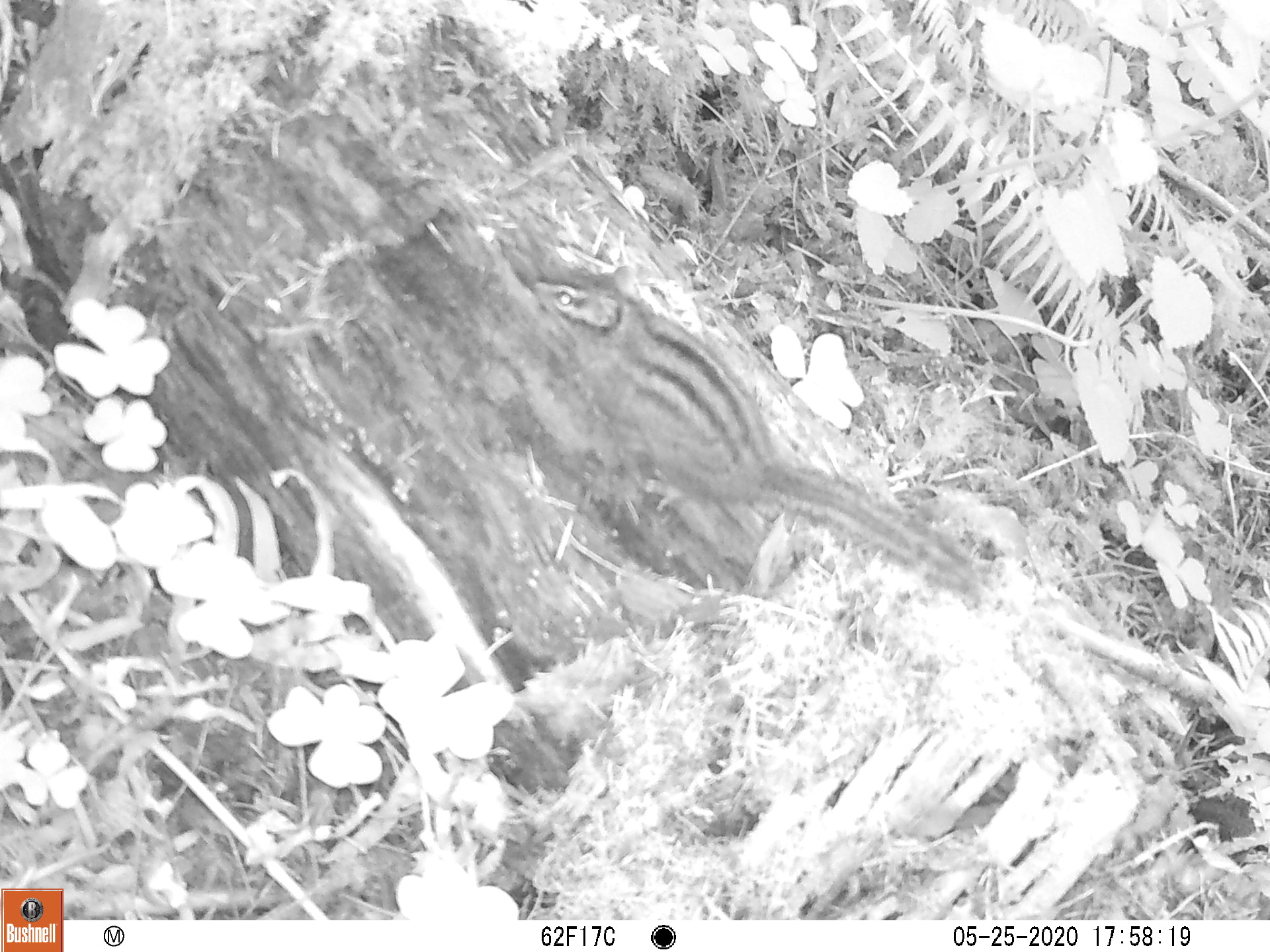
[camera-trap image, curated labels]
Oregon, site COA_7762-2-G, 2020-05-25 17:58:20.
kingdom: Animalia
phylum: Chordata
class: Mammalia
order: Rodentia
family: Sciuridae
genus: Neotamias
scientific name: Neotamias townsendii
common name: townsend's chipmunk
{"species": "townsend's chipmunk (Neotamias townsendii)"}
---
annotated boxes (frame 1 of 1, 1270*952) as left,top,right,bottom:
townsend's chipmunk: 523,258,993,607